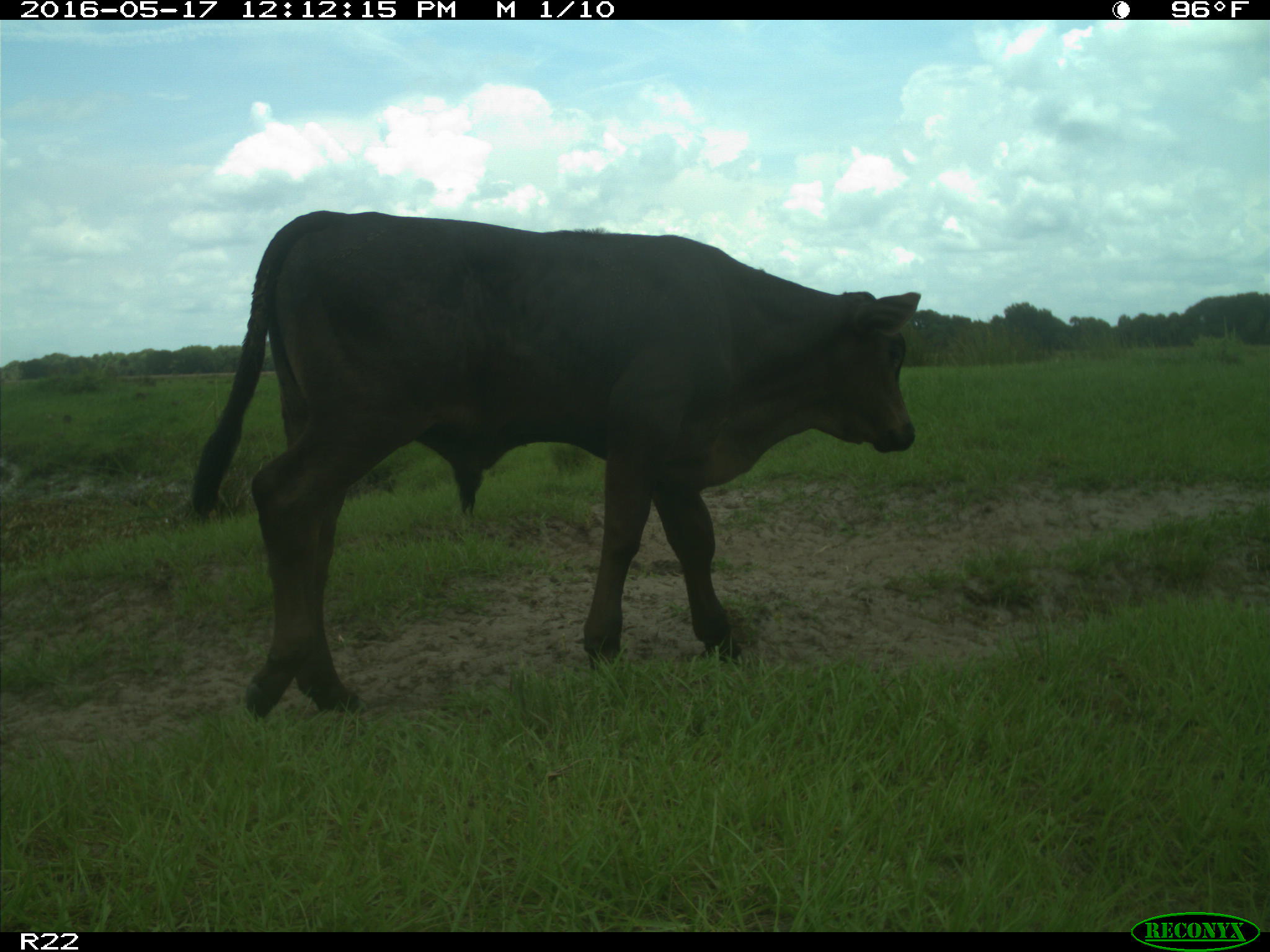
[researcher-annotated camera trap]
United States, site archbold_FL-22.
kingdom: Animalia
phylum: Chordata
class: Mammalia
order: Artiodactyla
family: Bovidae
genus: Bos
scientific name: Bos taurus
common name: domestic cow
Bos taurus (domestic cow).